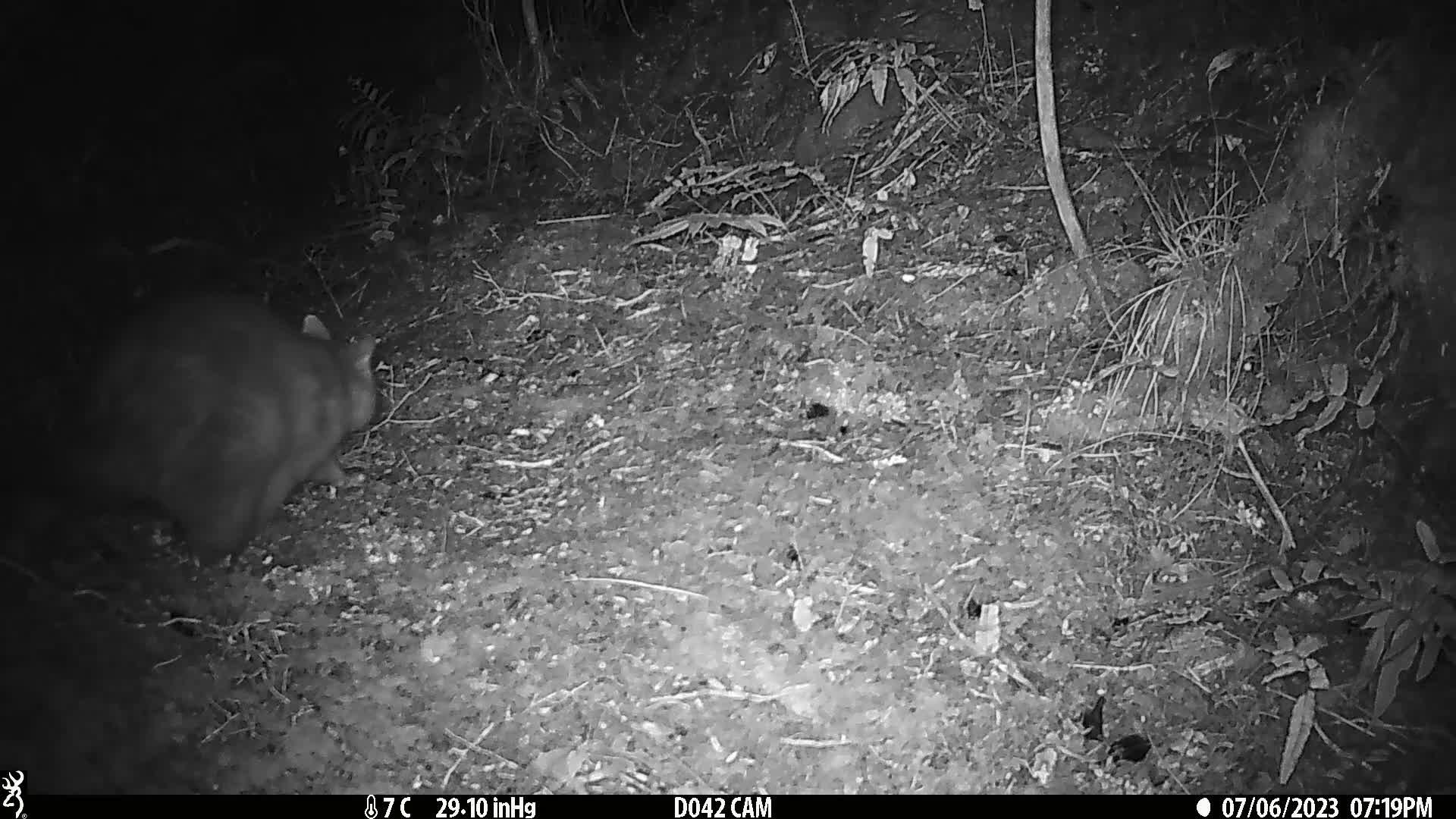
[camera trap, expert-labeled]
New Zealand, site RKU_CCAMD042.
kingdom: Animalia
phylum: Chordata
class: Mammalia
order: Diprotodontia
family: Phalangeridae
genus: Trichosurus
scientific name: Trichosurus vulpecula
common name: common brushtail possum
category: possum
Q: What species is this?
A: Possum (common brushtail possum) (Trichosurus vulpecula).